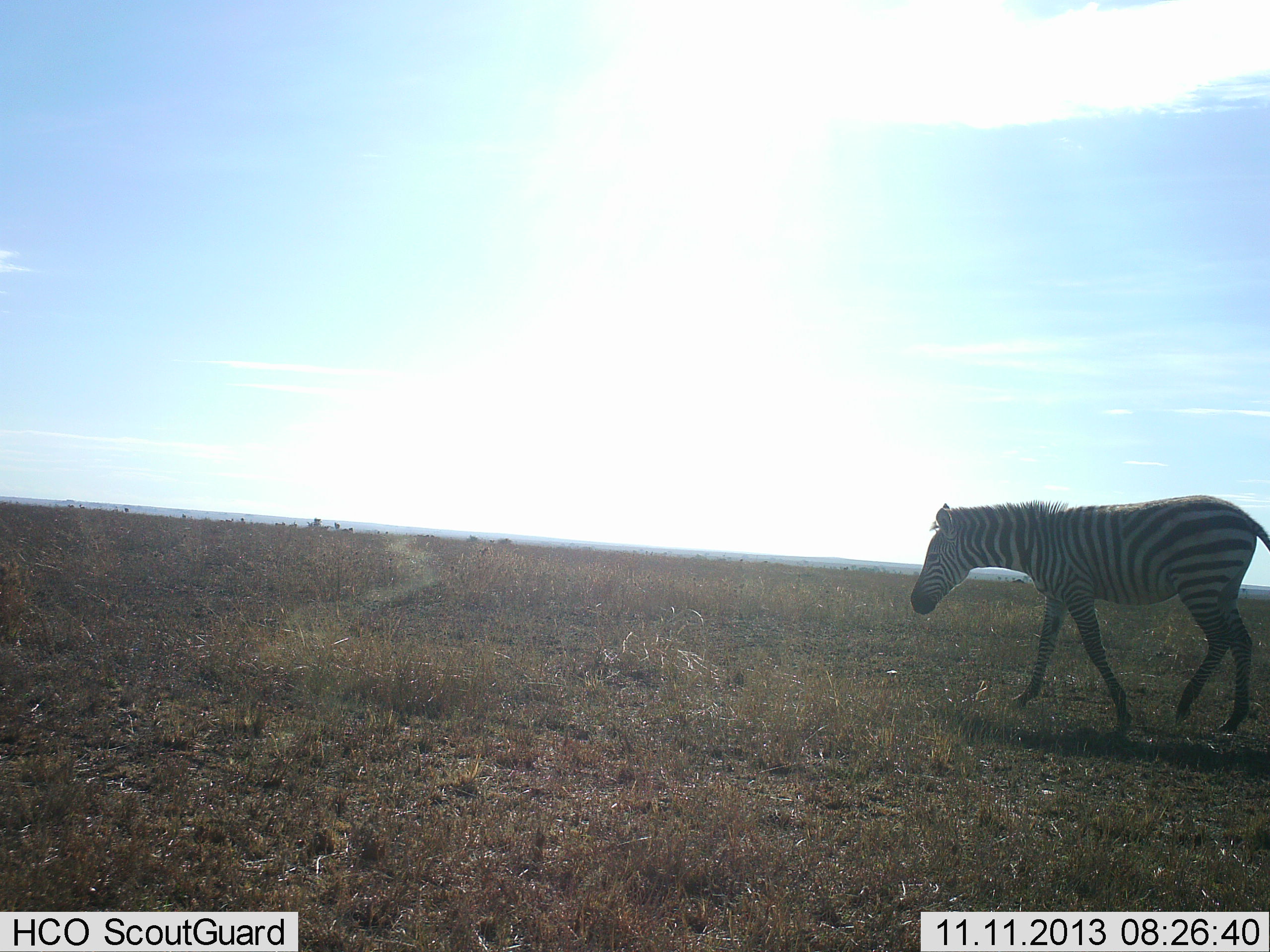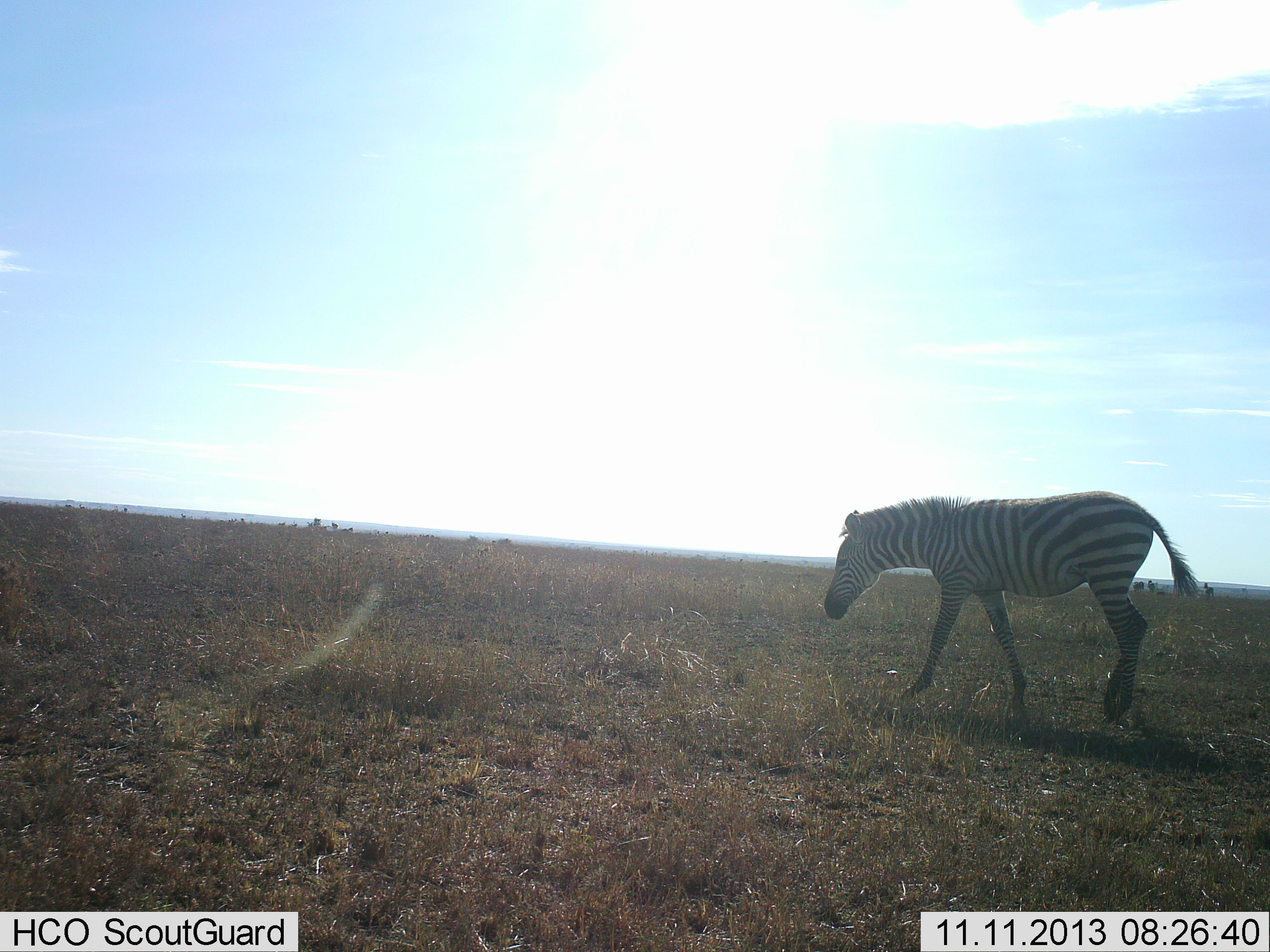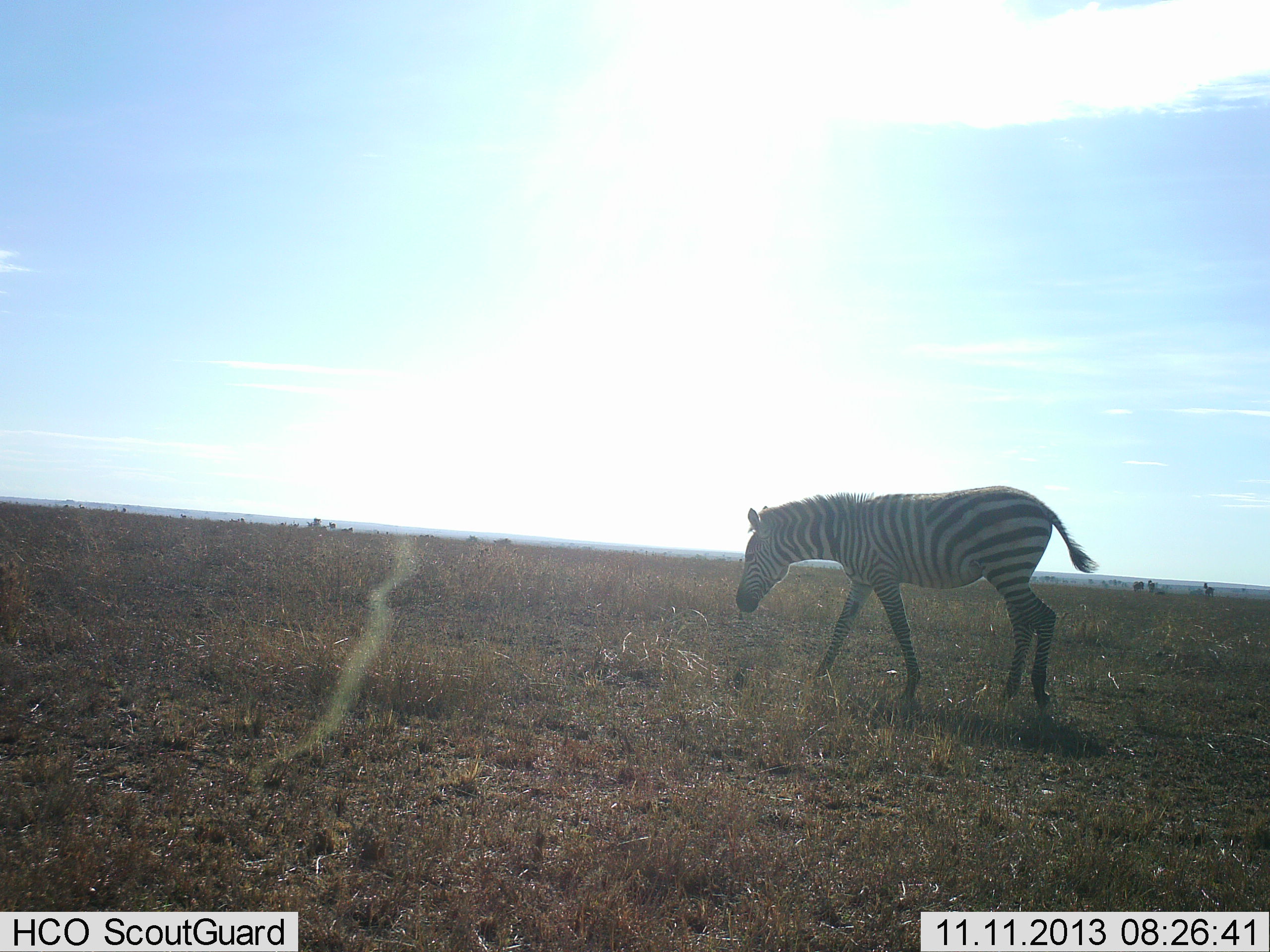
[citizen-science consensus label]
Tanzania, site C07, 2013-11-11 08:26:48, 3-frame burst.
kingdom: Animalia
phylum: Chordata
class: Mammalia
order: Perissodactyla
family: Equidae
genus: Equus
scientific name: Equus quagga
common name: plains zebra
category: zebra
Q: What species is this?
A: Zebra (plains zebra) (Equus quagga).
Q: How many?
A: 1.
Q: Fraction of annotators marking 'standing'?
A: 0%.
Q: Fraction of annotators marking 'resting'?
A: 0%.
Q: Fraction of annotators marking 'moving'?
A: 100%.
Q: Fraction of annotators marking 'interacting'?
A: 0%.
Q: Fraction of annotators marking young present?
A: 0%.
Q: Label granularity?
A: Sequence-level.